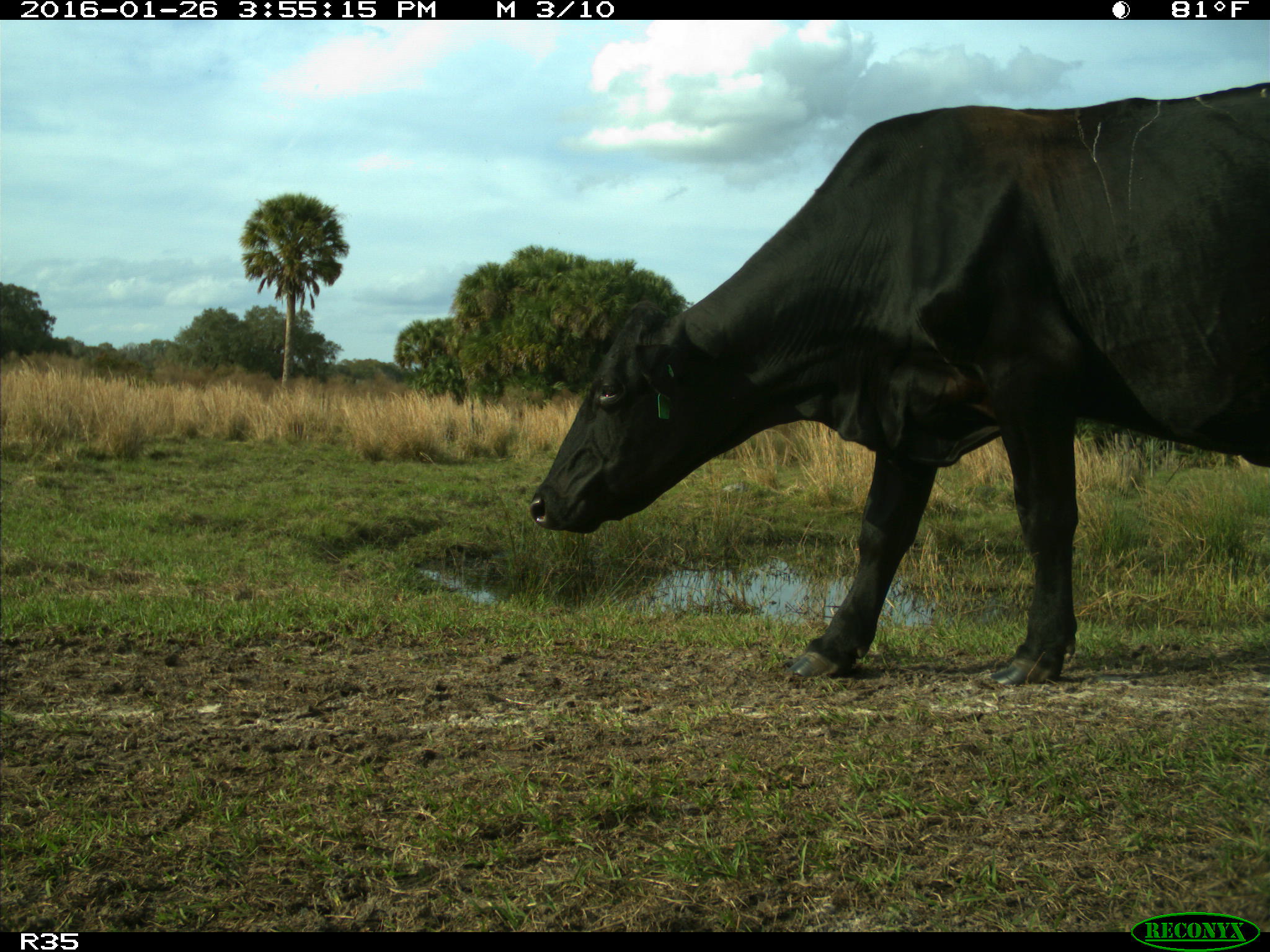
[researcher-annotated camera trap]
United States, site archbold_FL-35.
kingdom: Animalia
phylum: Chordata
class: Mammalia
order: Artiodactyla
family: Bovidae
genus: Bos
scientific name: Bos taurus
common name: domestic cow